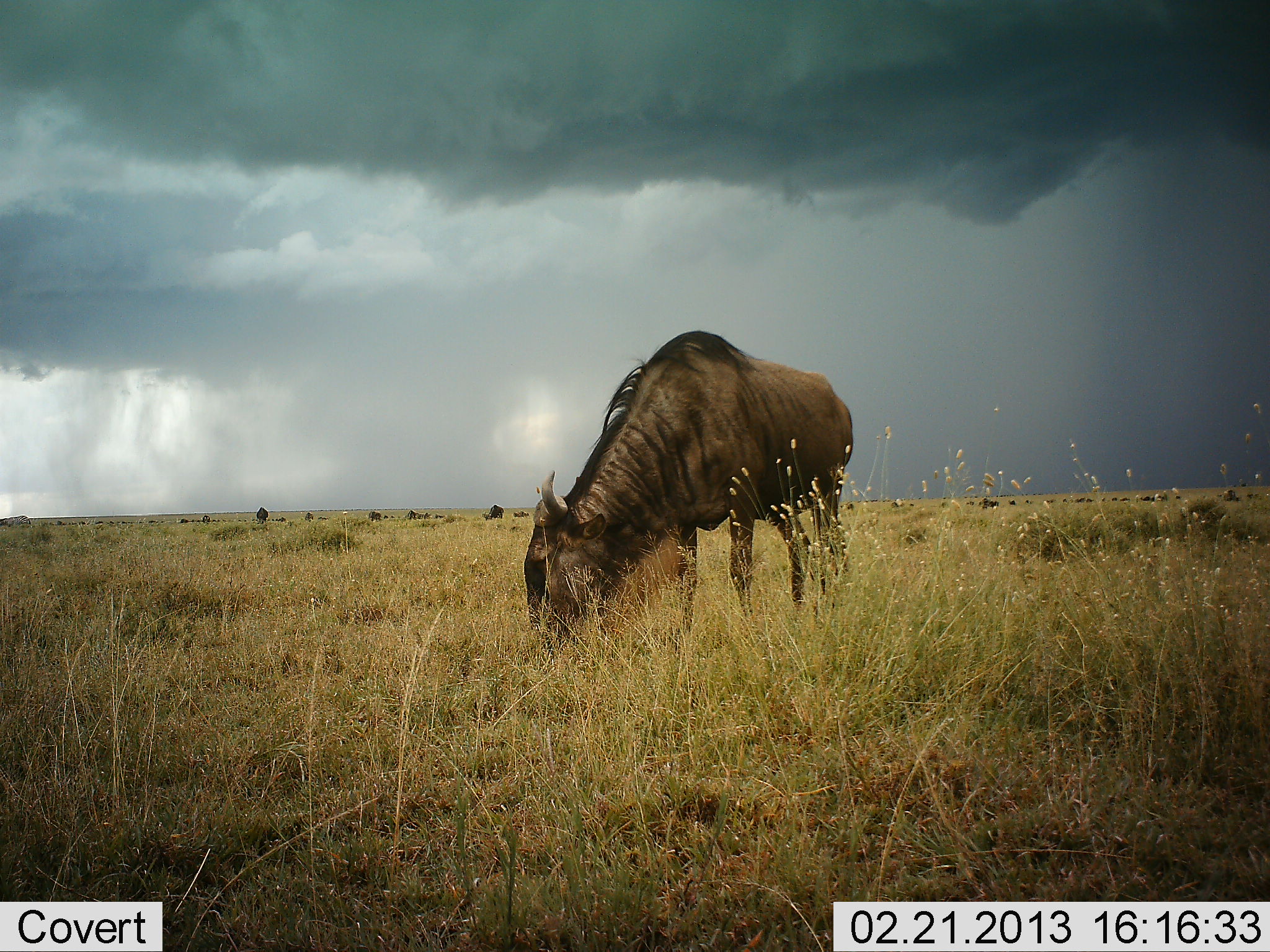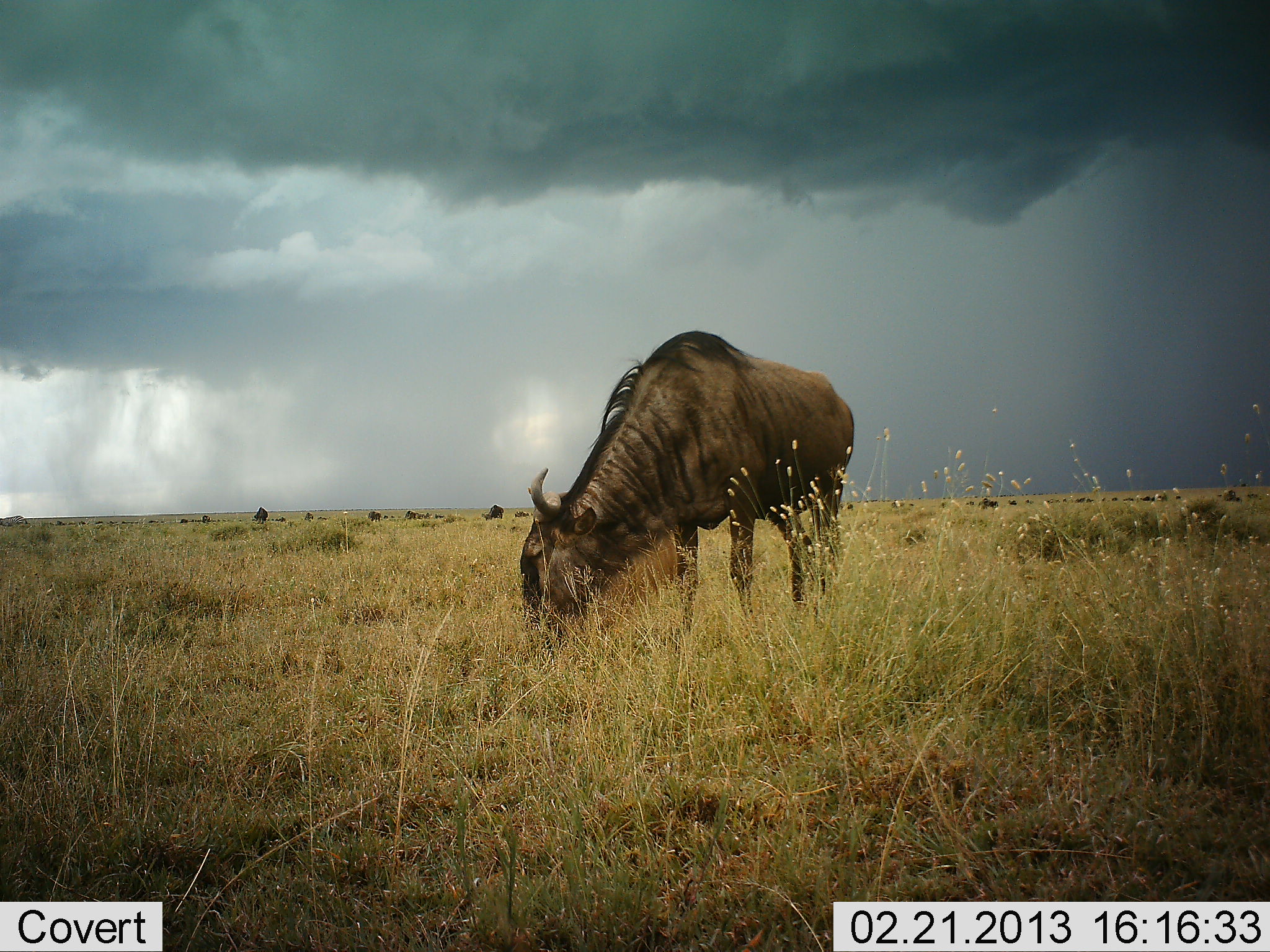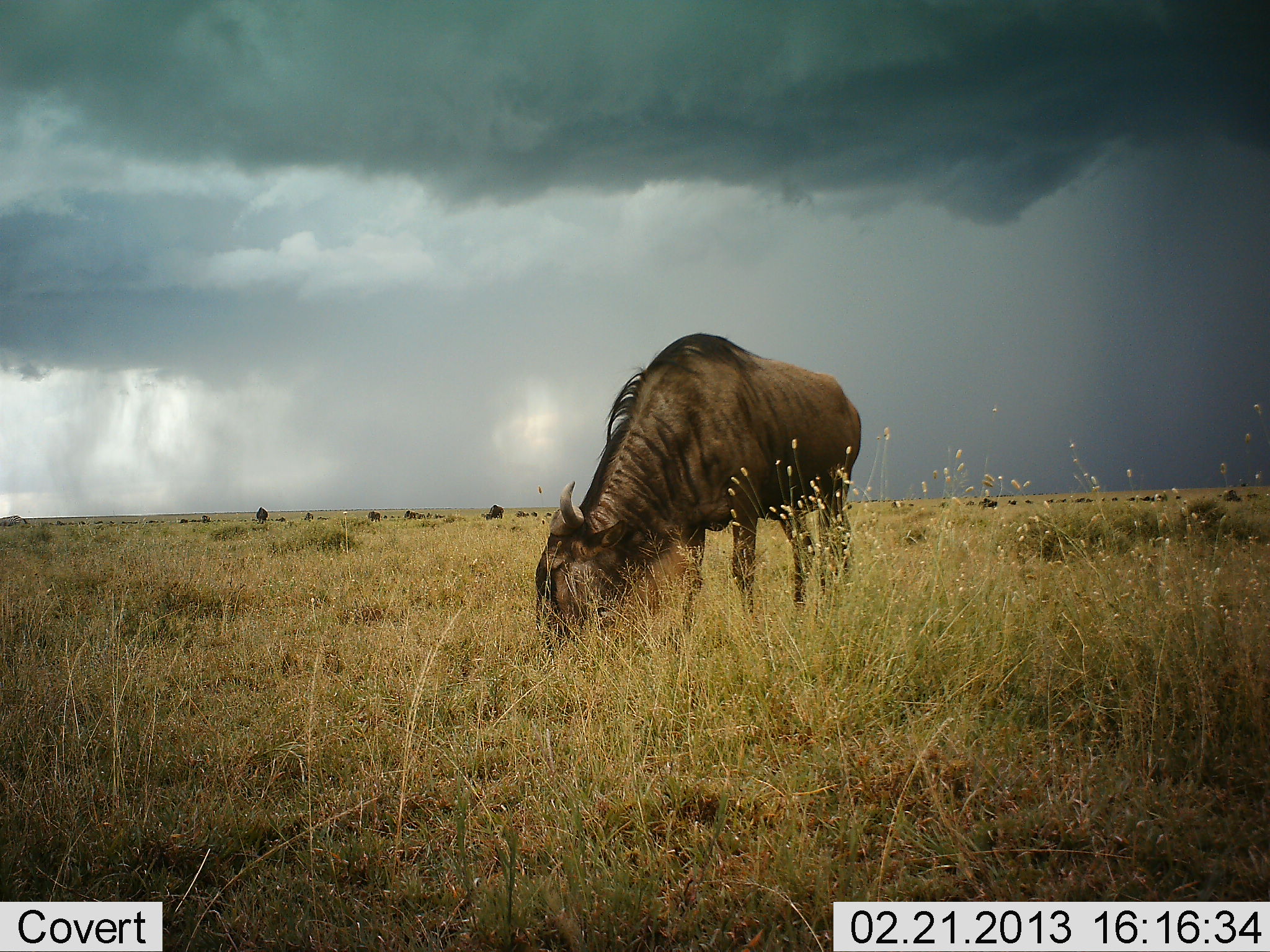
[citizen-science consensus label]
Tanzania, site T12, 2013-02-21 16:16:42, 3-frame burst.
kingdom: Animalia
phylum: Chordata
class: Mammalia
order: Artiodactyla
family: Bovidae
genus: Connochaetes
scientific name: Connochaetes taurinus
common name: blue wildebeest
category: wildebeest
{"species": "wildebeest (blue wildebeest) (Connochaetes taurinus)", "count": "6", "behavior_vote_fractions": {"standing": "31%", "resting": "3%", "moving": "3%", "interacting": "3%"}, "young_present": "0%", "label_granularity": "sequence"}